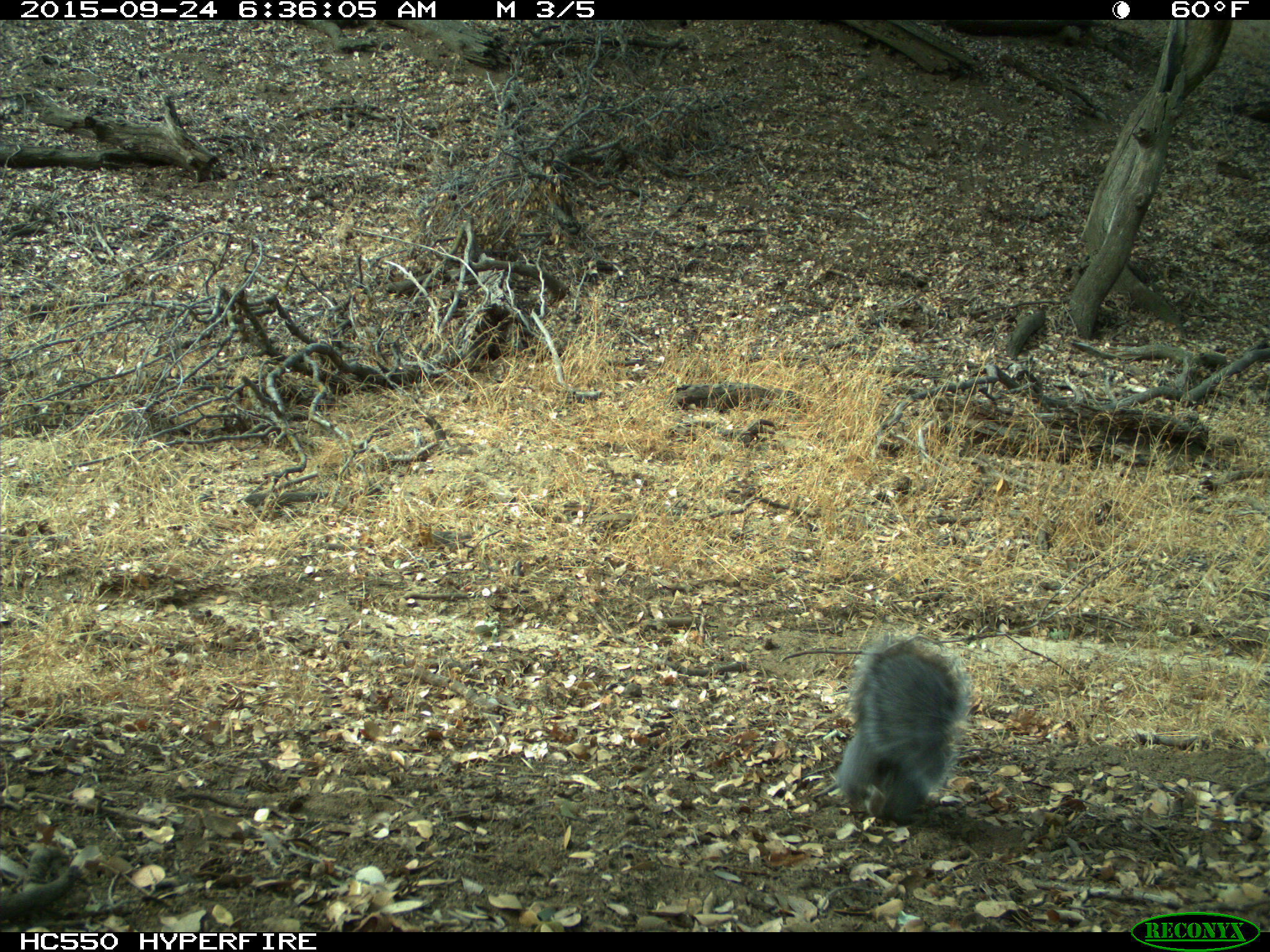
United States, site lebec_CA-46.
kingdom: Animalia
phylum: Chordata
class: Mammalia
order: Rodentia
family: Sciuridae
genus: Sciurus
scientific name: Sciurus carolinensis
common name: eastern gray squirrel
Sciurus carolinensis (eastern gray squirrel).